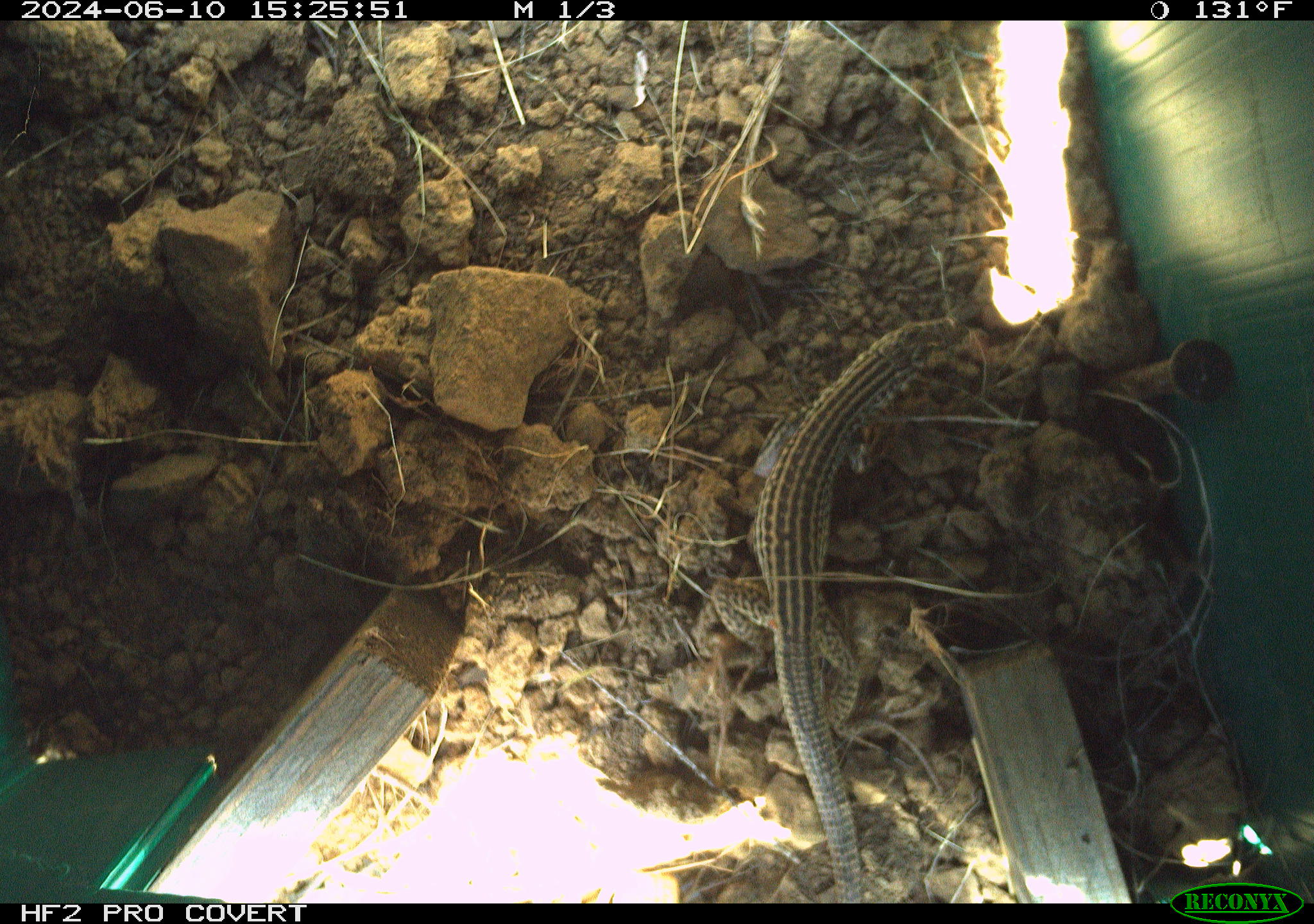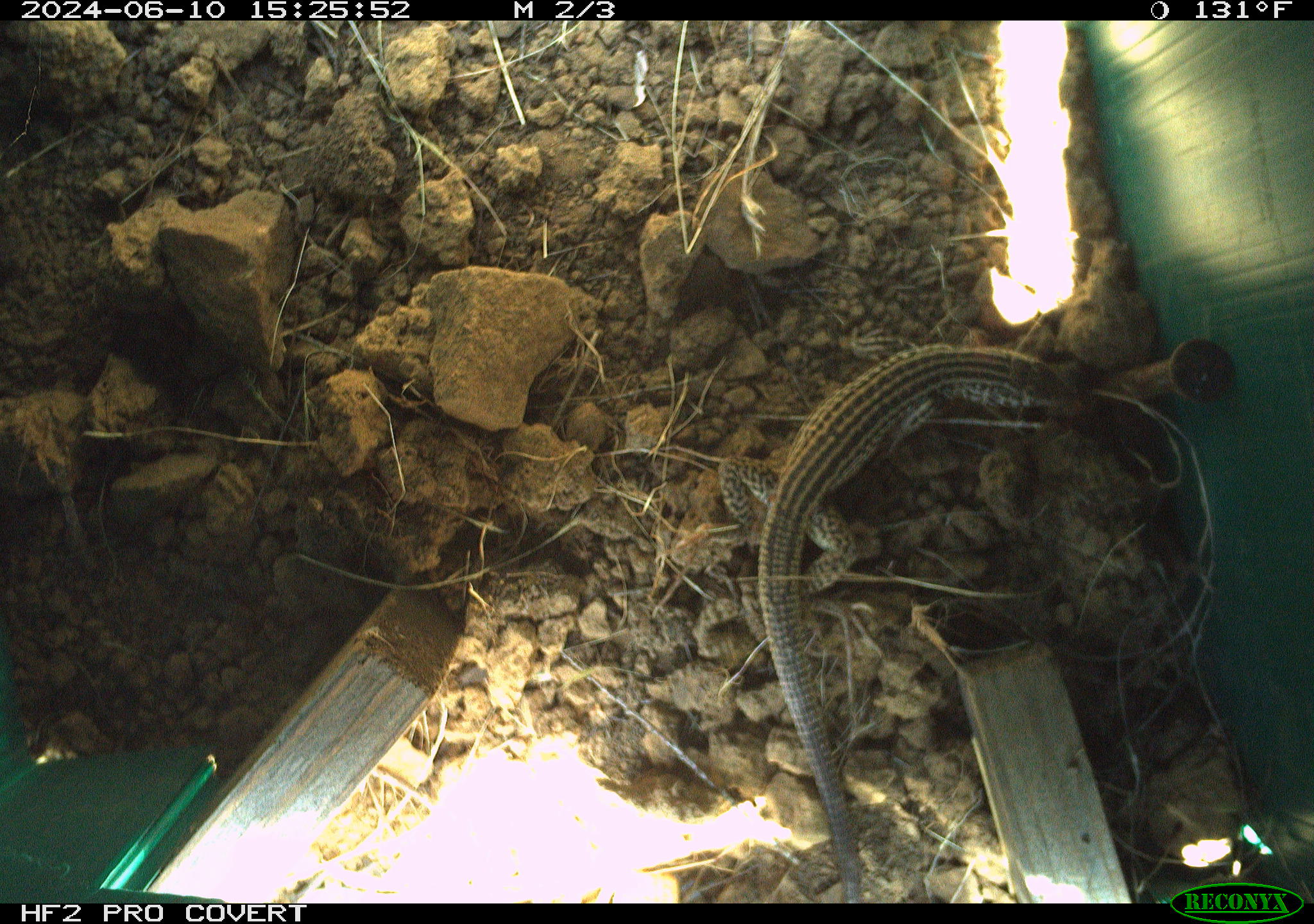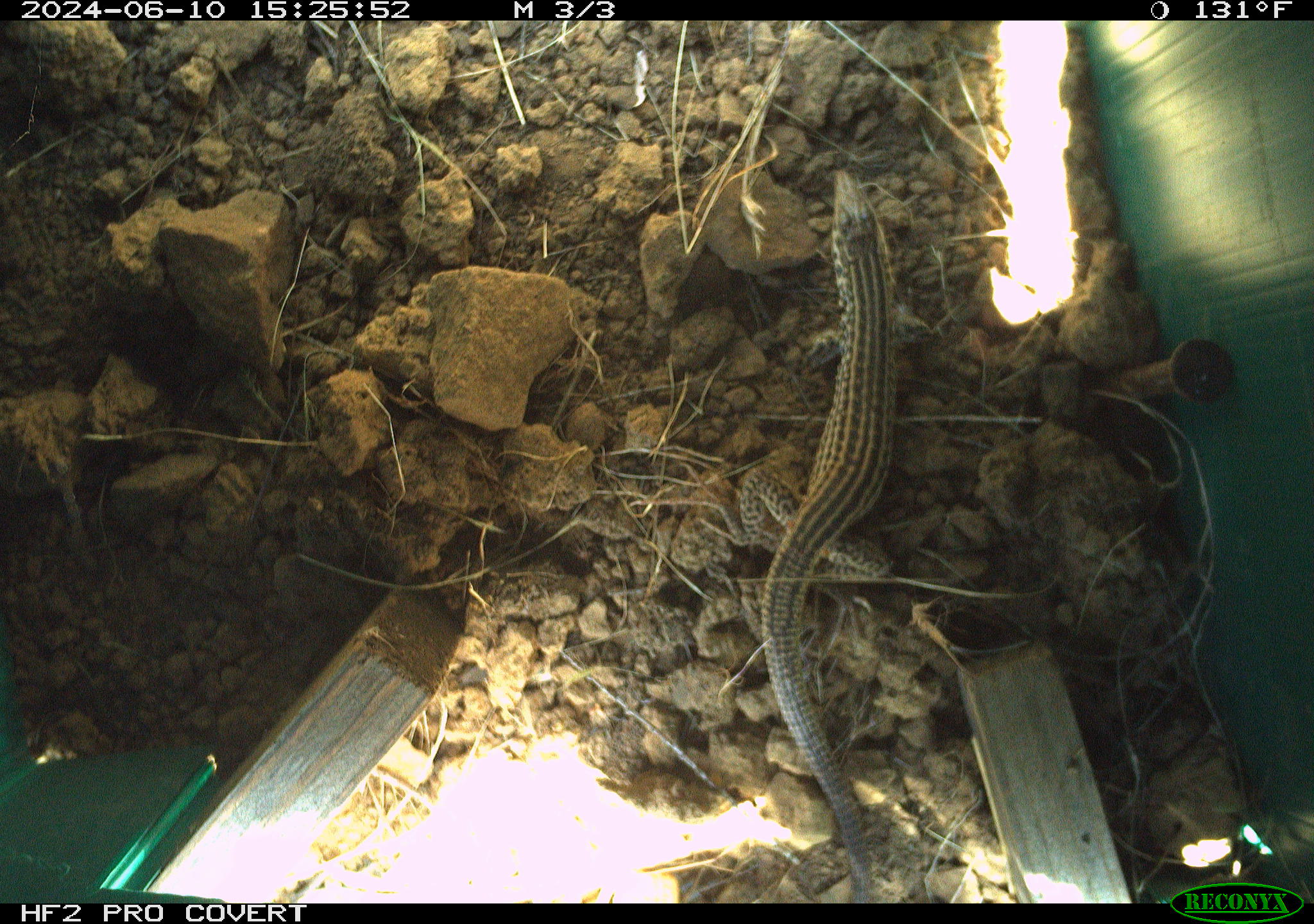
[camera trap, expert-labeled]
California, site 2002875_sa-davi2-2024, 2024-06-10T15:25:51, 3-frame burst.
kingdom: Animalia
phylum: Chordata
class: Reptilia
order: Squamata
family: Teiidae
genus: Aspidoscelis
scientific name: Aspidoscelis tigris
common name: western whiptail